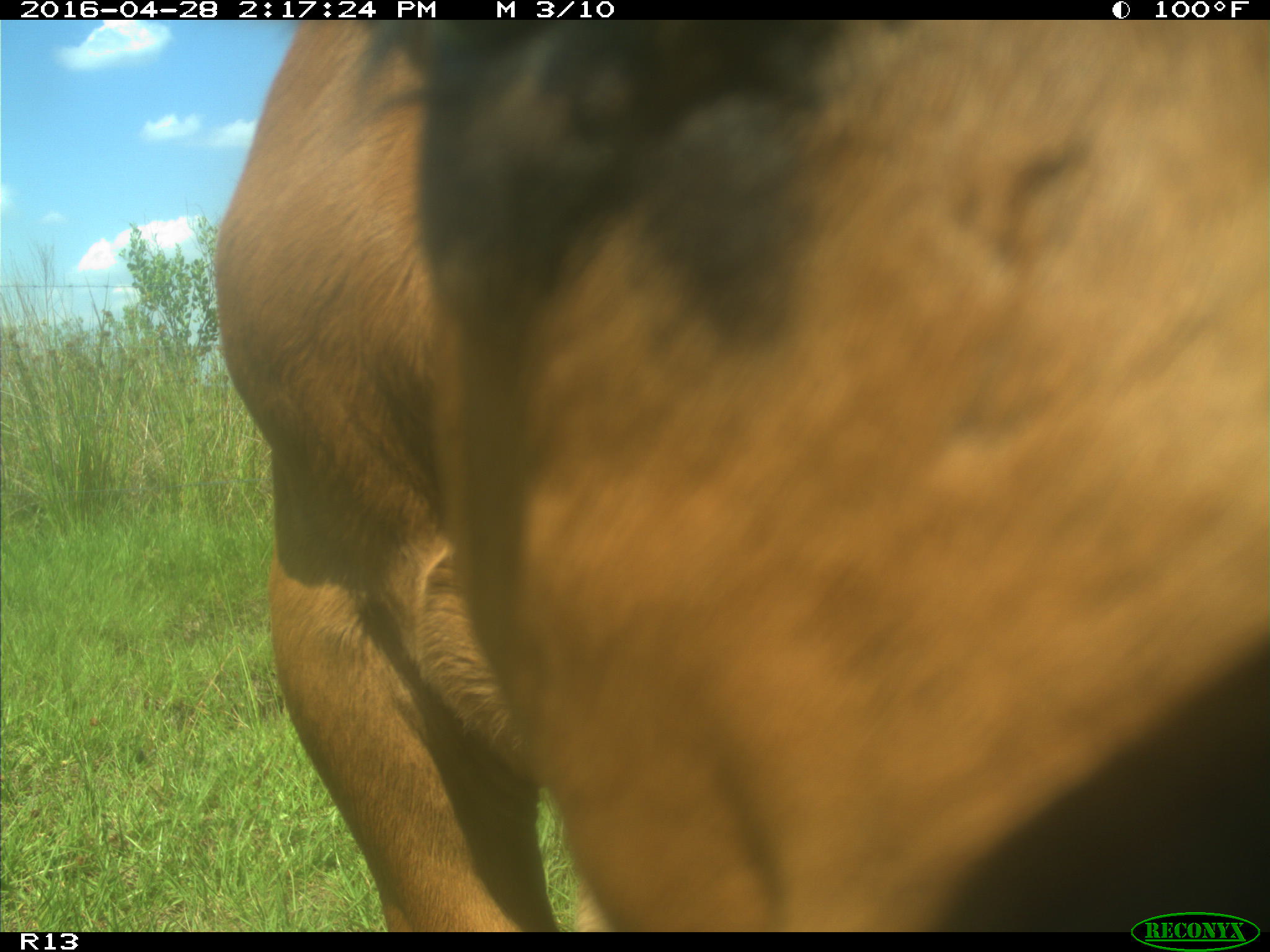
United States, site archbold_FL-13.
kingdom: Animalia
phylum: Chordata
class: Mammalia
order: Artiodactyla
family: Bovidae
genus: Bos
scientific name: Bos taurus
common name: domestic cow